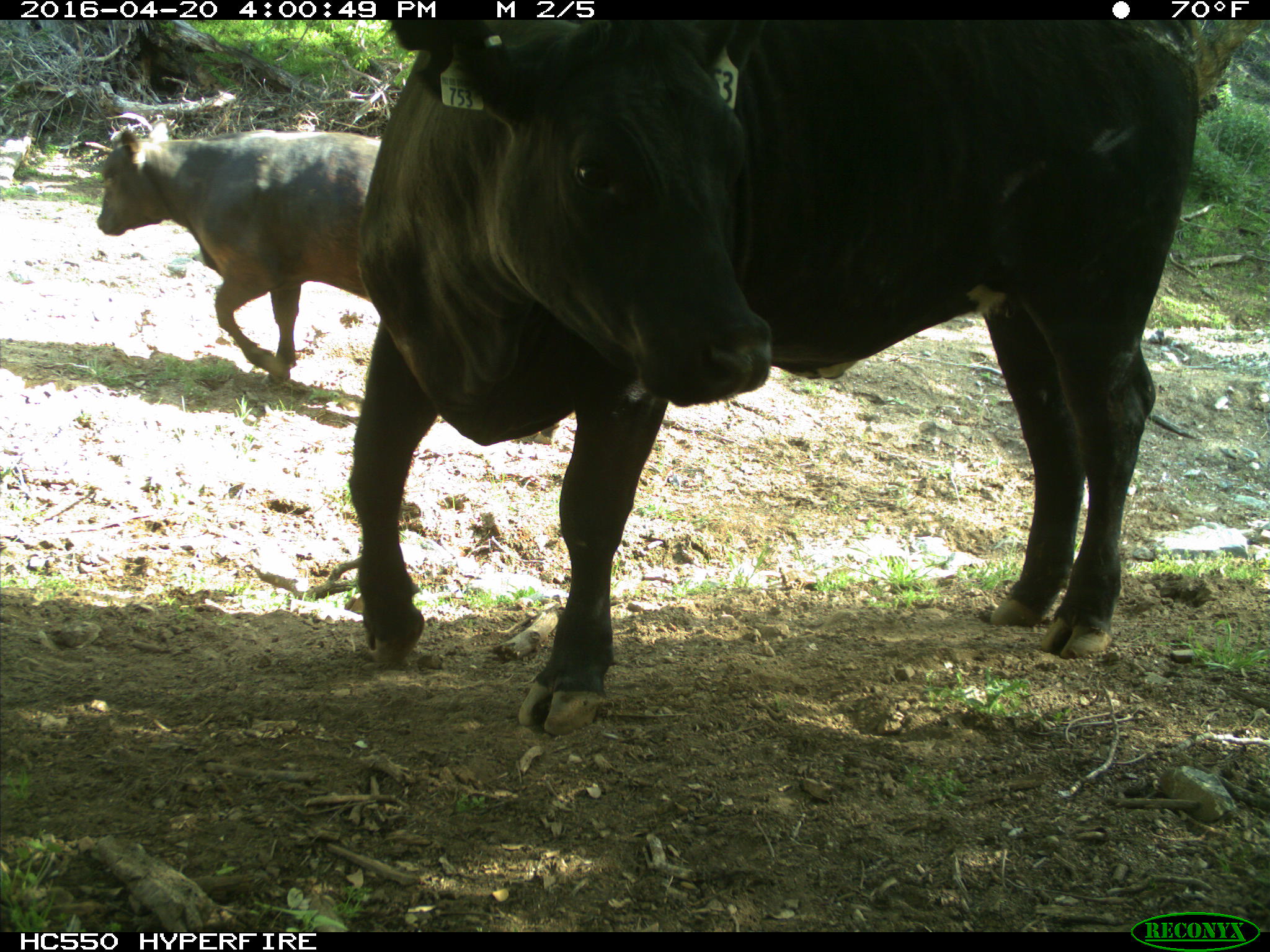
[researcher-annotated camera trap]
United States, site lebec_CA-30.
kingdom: Animalia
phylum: Chordata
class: Mammalia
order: Artiodactyla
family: Bovidae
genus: Bos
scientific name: Bos taurus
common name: domestic cow